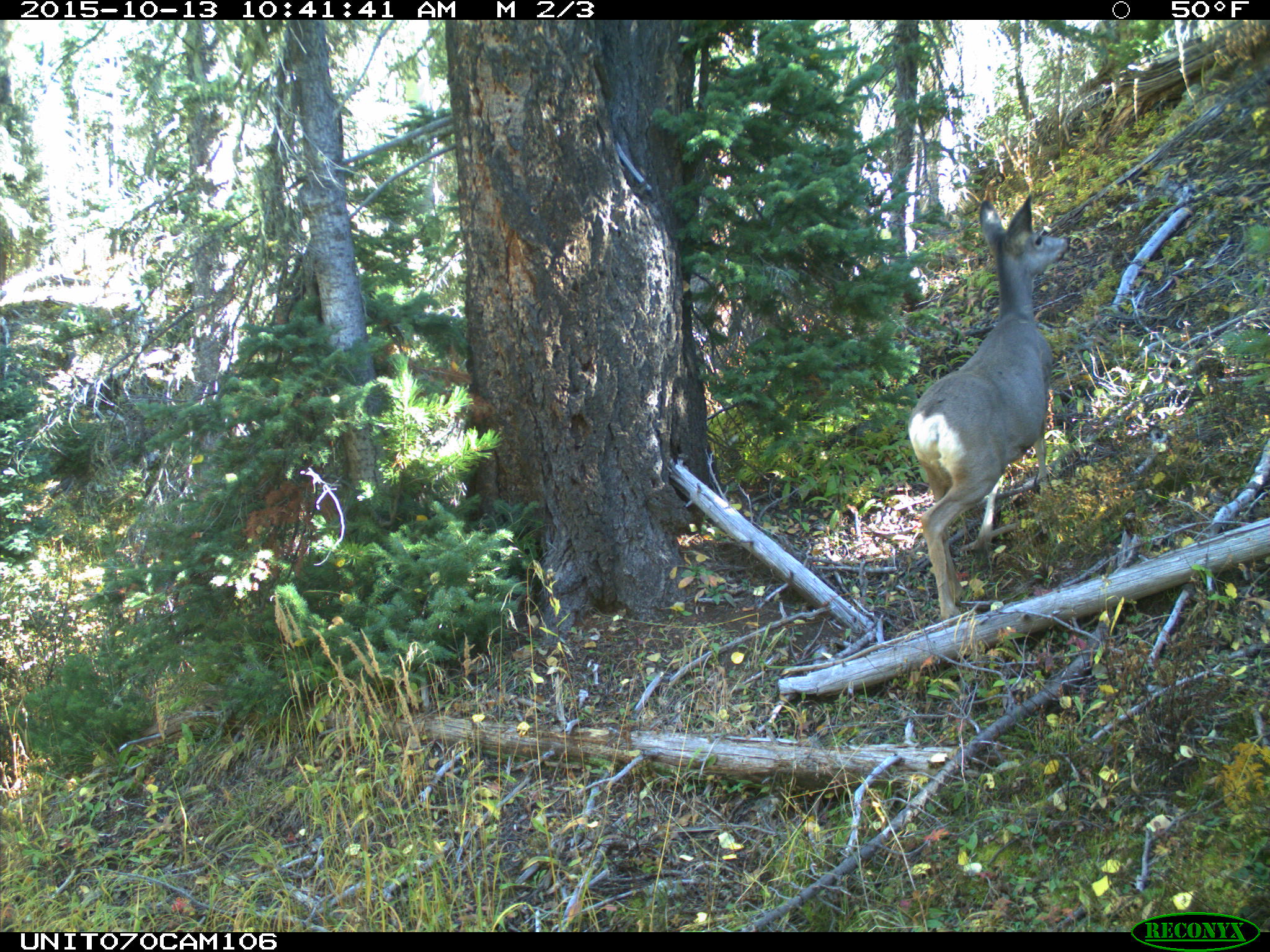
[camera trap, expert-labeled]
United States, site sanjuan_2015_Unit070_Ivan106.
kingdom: Animalia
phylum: Chordata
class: Mammalia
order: Artiodactyla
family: Cervidae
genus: Odocoileus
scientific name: Odocoileus hemionus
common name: mule deer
Odocoileus hemionus (mule deer).